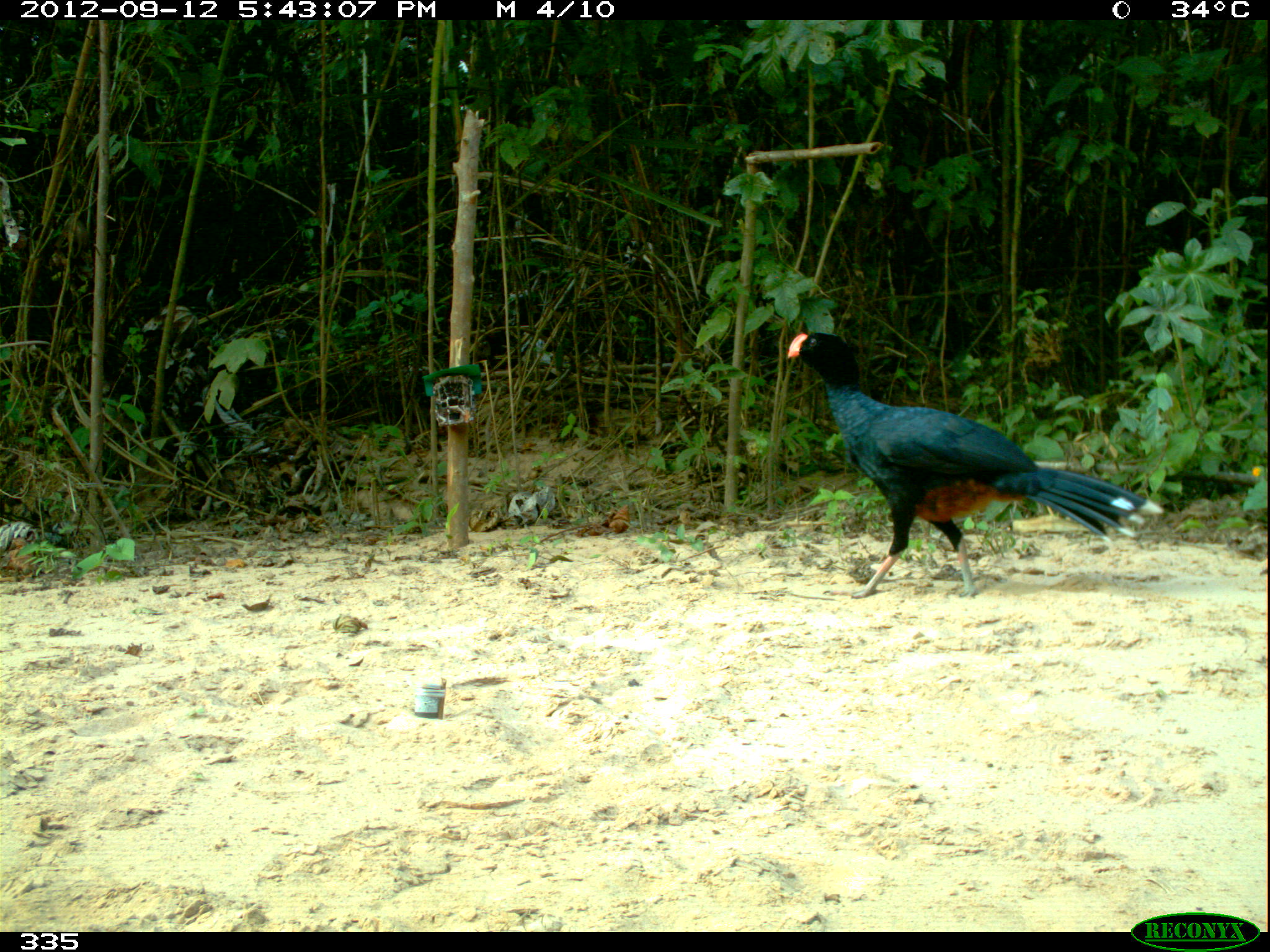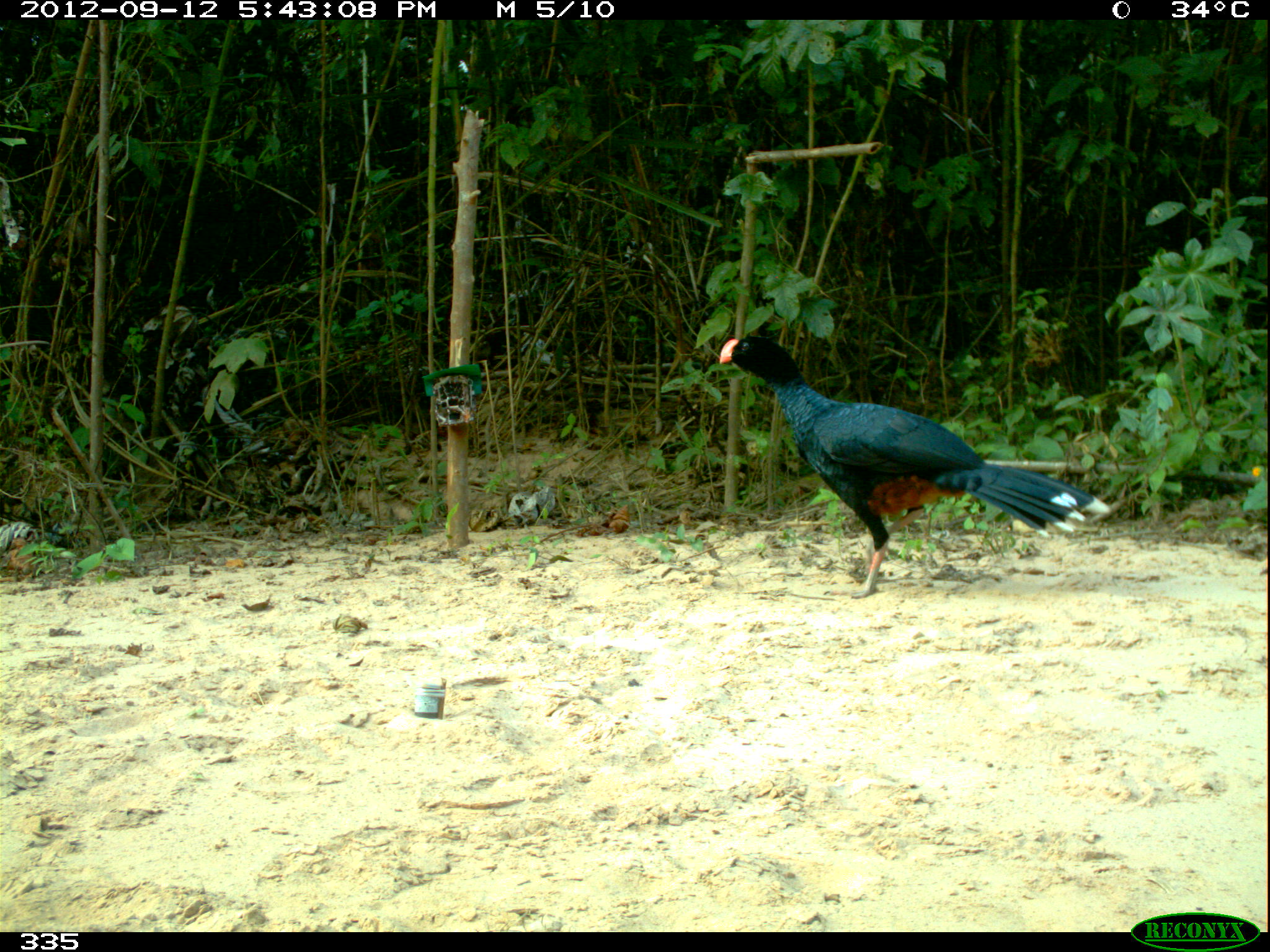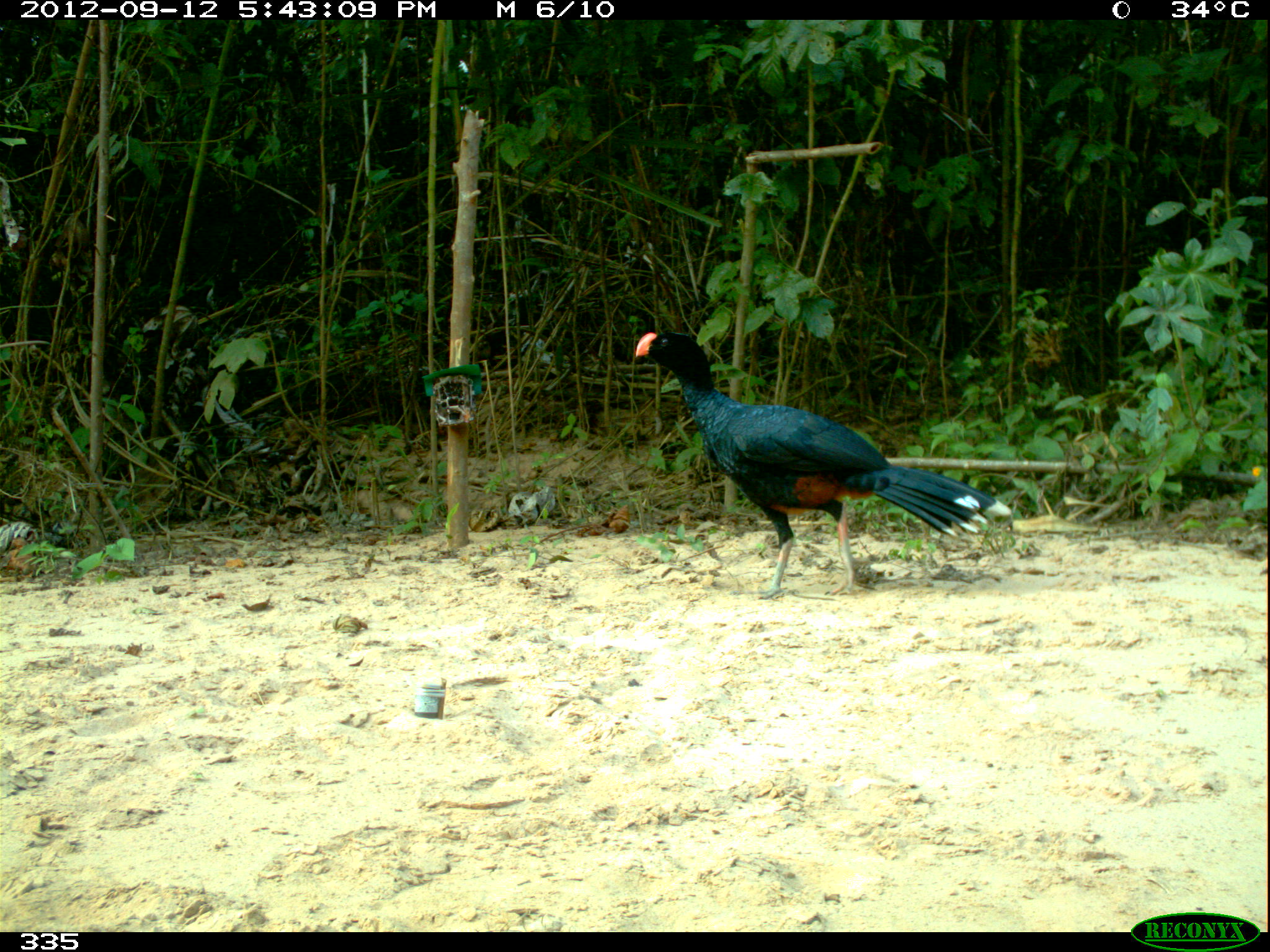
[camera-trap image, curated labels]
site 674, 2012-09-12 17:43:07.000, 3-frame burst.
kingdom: Animalia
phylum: Chordata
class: Aves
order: Galliformes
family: Cracidae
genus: Mitu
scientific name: Mitu tuberosum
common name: razor-billed curassow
Mitu tuberosum (razor-billed curassow).